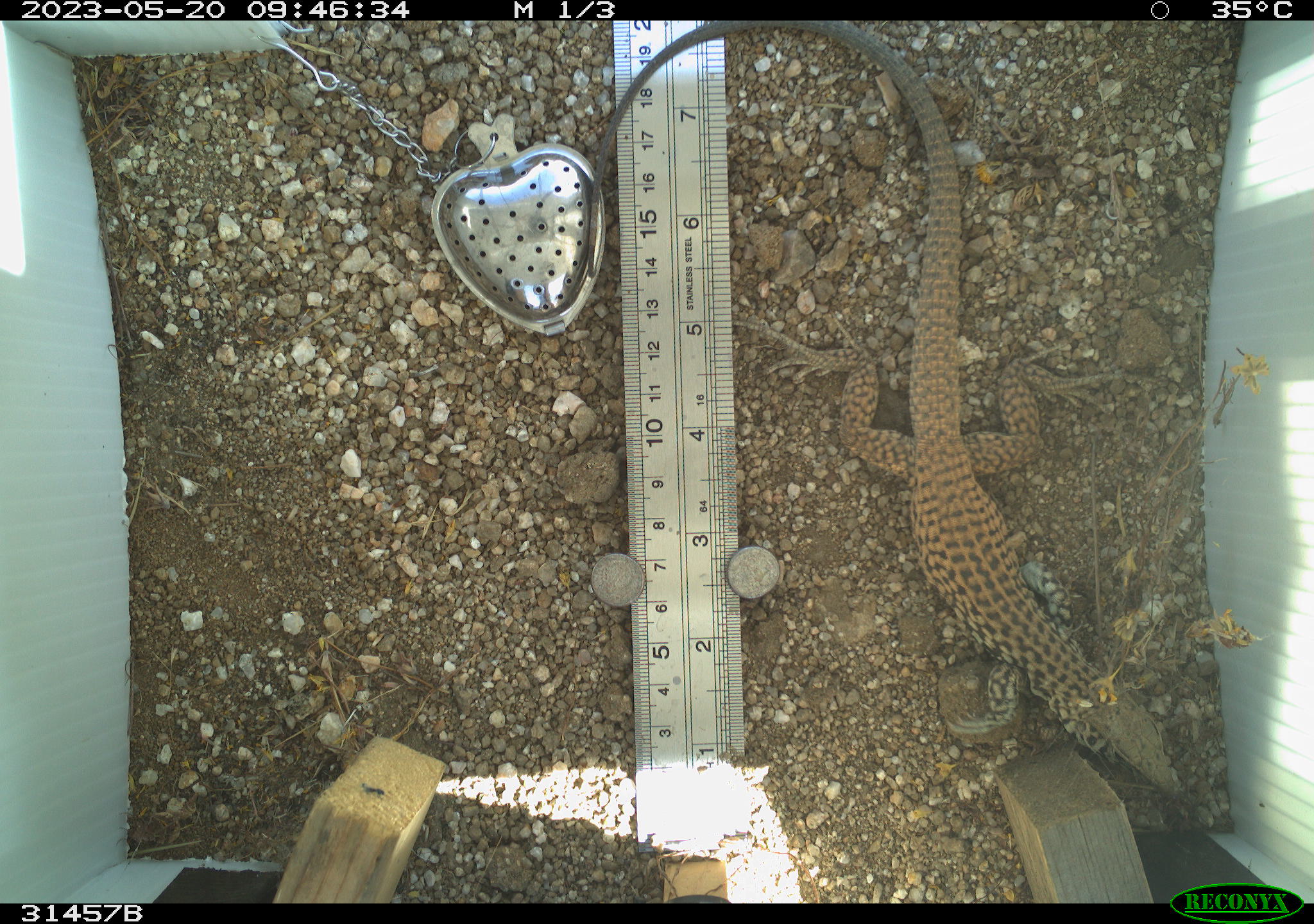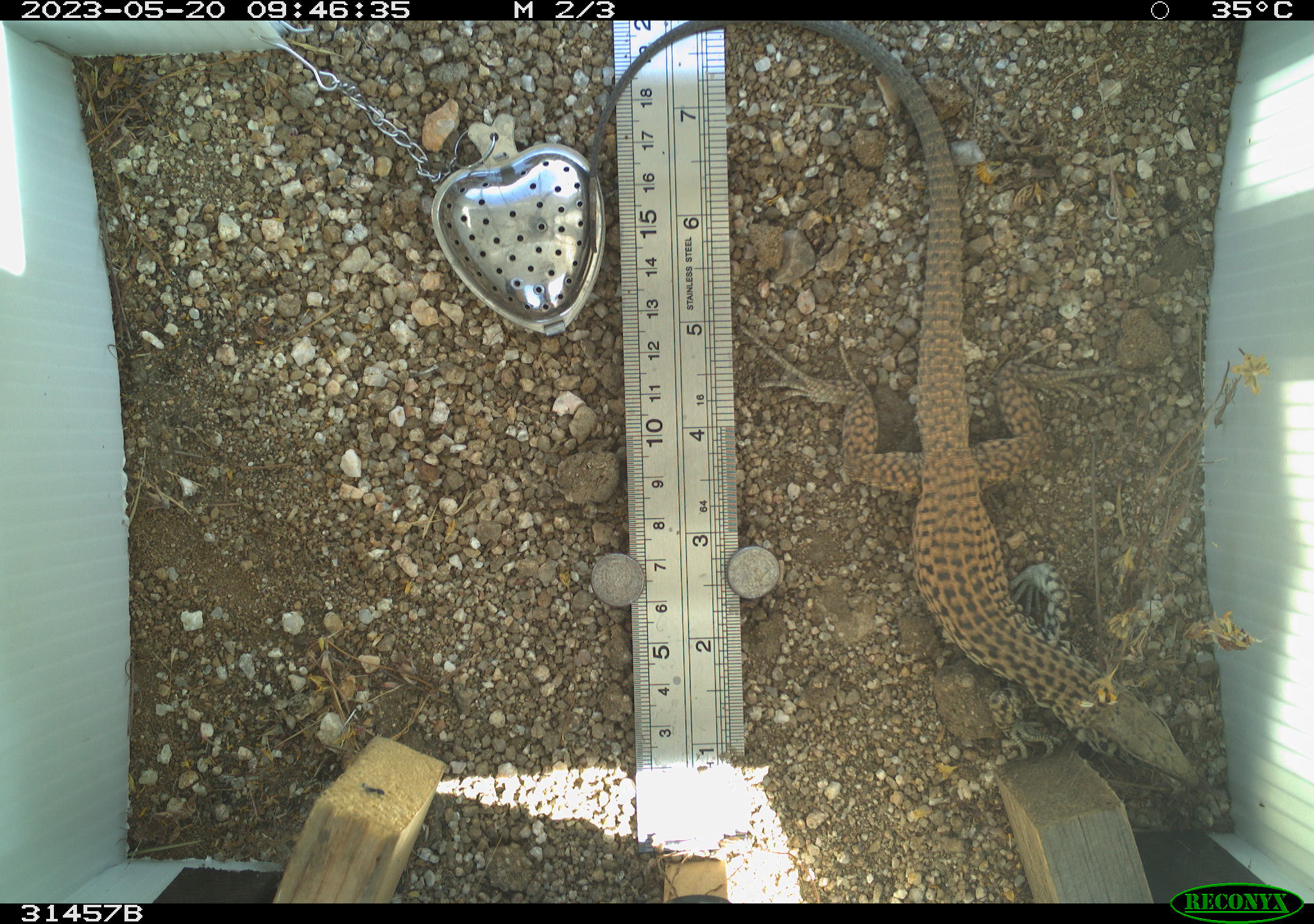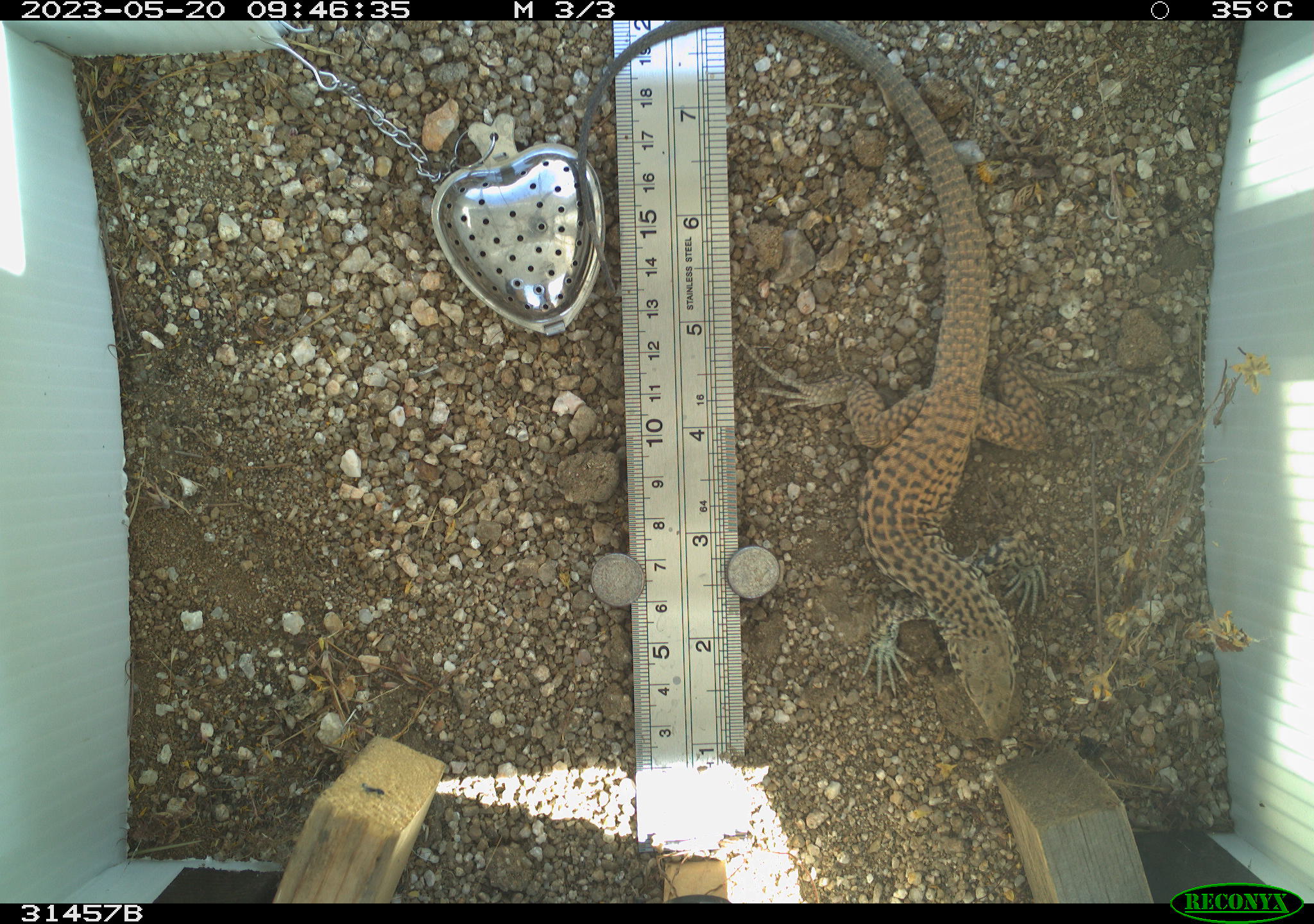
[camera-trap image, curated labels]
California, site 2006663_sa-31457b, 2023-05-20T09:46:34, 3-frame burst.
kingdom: Animalia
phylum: Chordata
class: Reptilia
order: Squamata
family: Teiidae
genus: Aspidoscelis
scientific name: Aspidoscelis tigris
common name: western whiptail